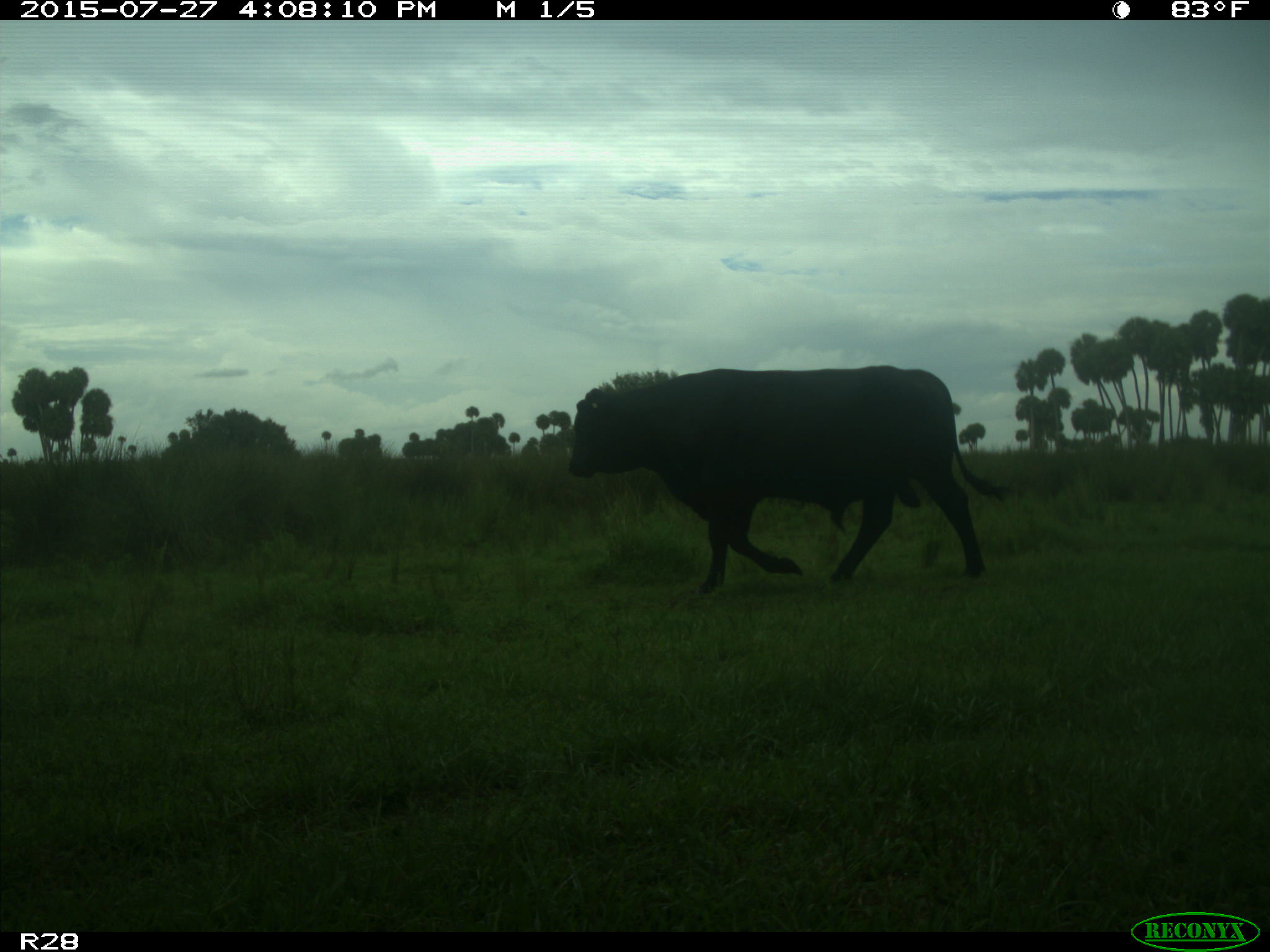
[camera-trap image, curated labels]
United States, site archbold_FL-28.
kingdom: Animalia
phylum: Chordata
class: Mammalia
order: Artiodactyla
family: Bovidae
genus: Bos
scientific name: Bos taurus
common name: domestic cow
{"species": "Bos taurus (domestic cow)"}